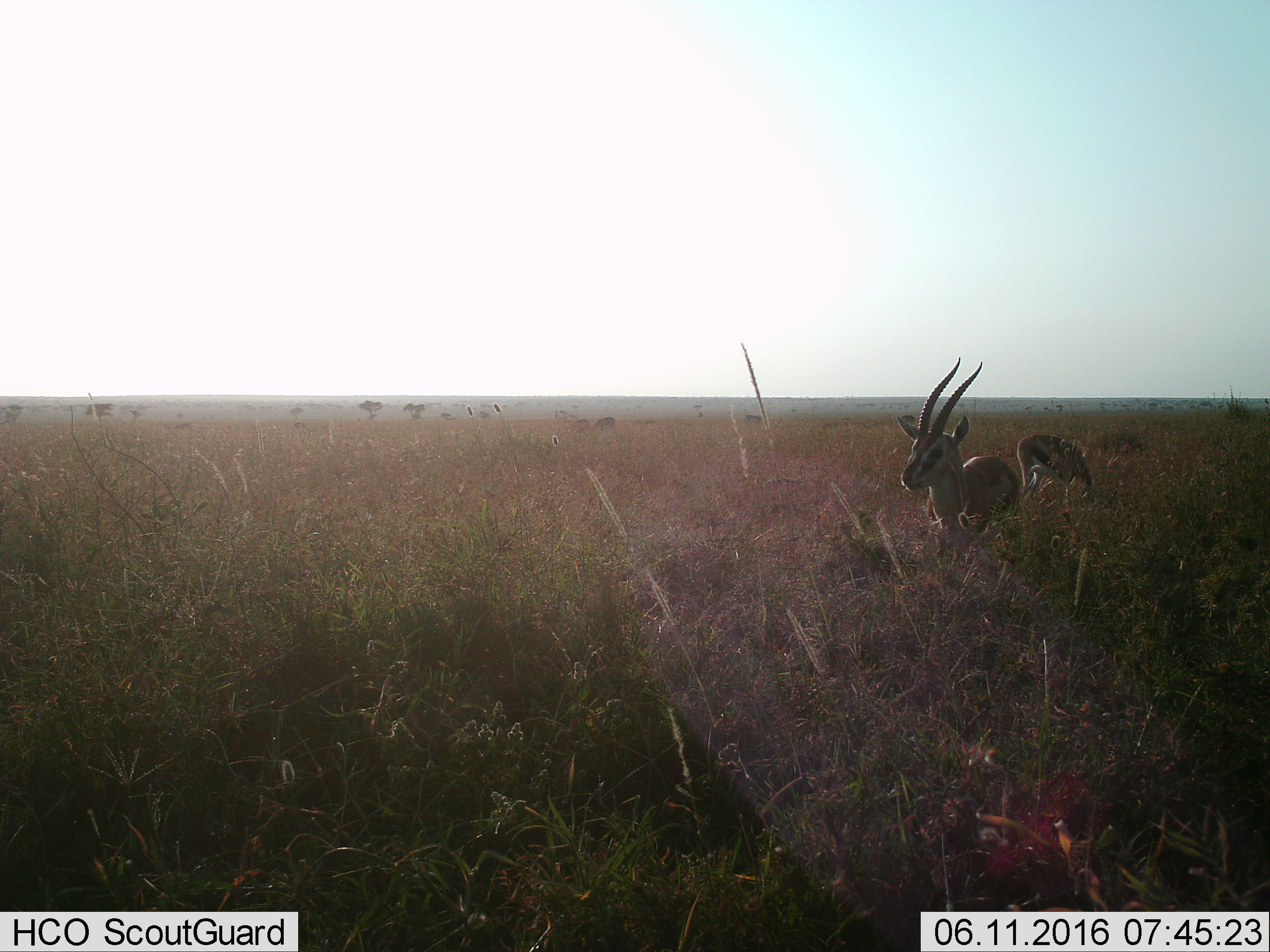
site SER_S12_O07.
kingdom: Animalia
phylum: Chordata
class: Mammalia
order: Artiodactyla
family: Bovidae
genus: Eudorcas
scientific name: Eudorcas thomsonii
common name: thomson's gazelle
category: gazellethomsons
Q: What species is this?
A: Gazellethomsons (thomson's gazelle) (Eudorcas thomsonii).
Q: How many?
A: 2.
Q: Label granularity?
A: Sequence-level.